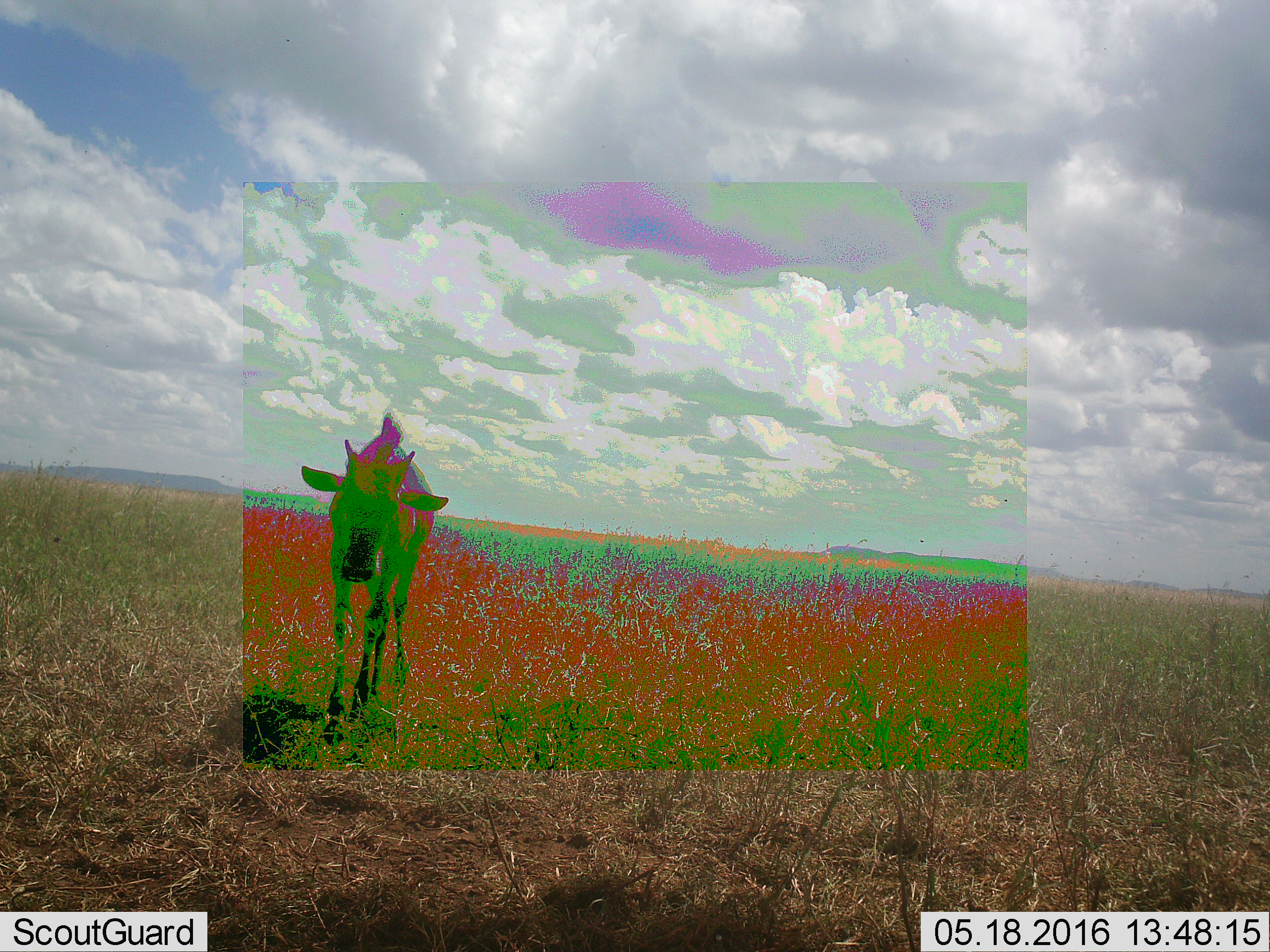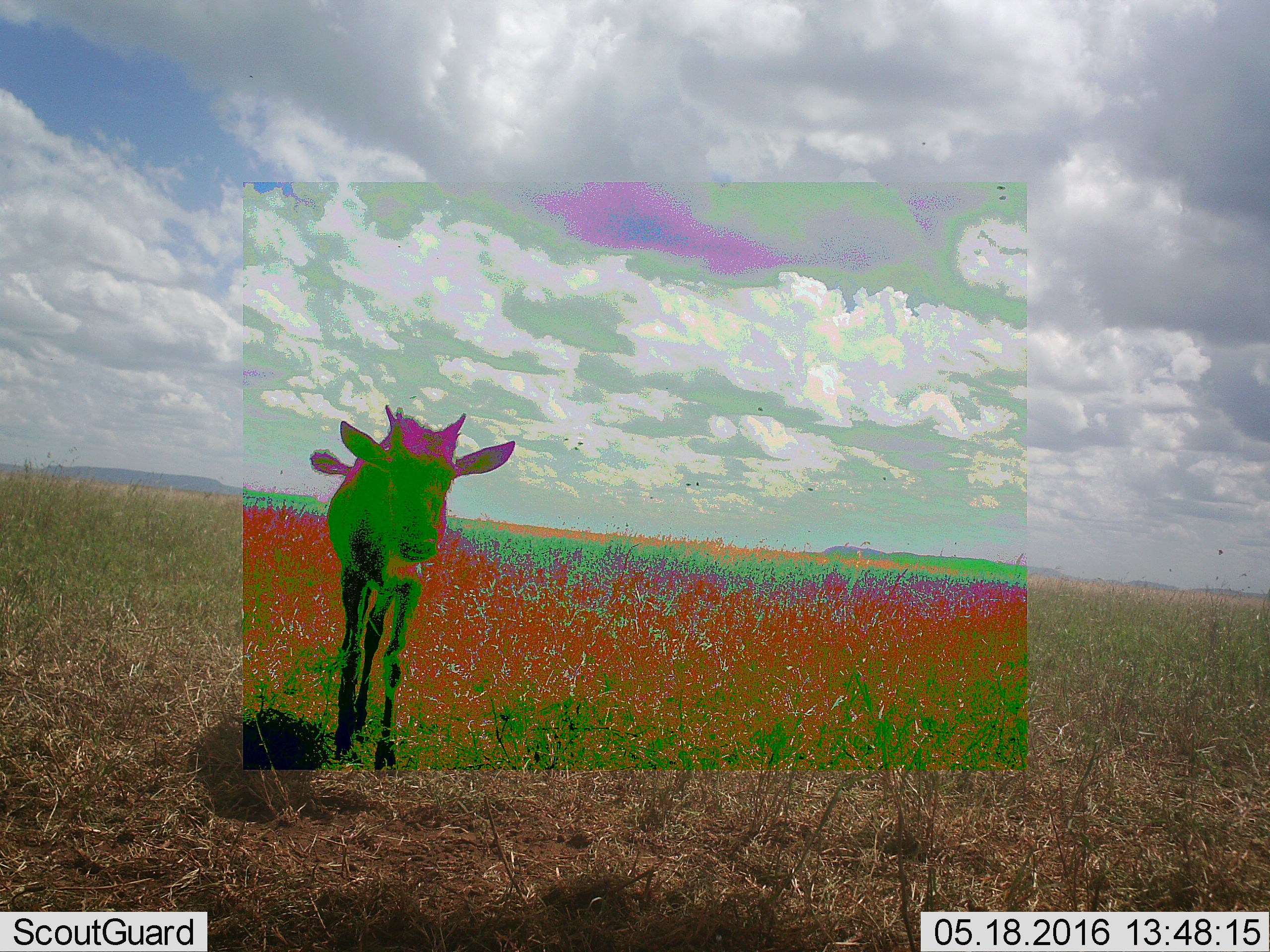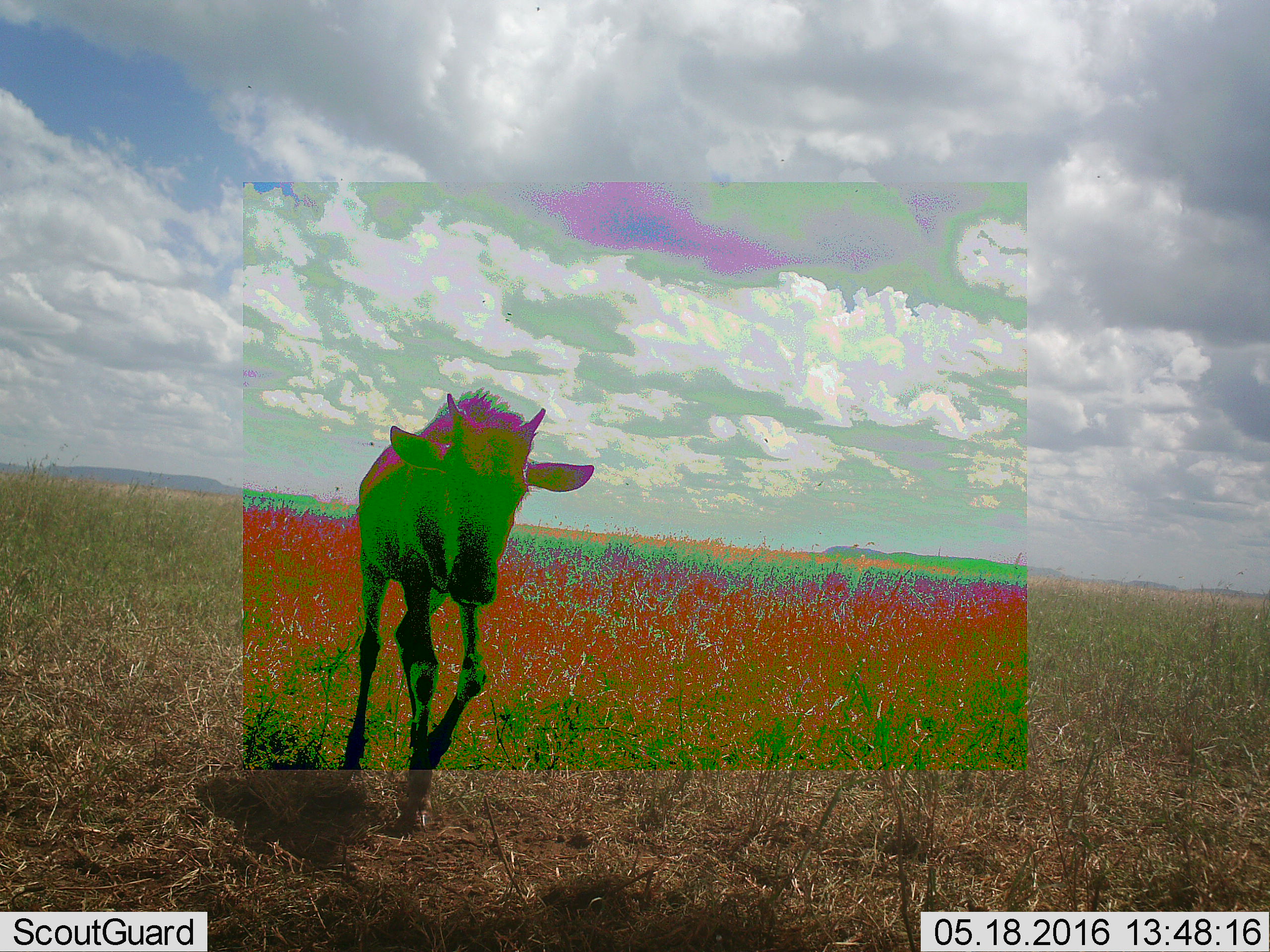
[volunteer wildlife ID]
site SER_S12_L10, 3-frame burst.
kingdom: Animalia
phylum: Chordata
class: Mammalia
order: Artiodactyla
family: Bovidae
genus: Connochaetes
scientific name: Connochaetes taurinus taurinus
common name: blue wildebeest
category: wildebeestblue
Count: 1.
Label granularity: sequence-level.